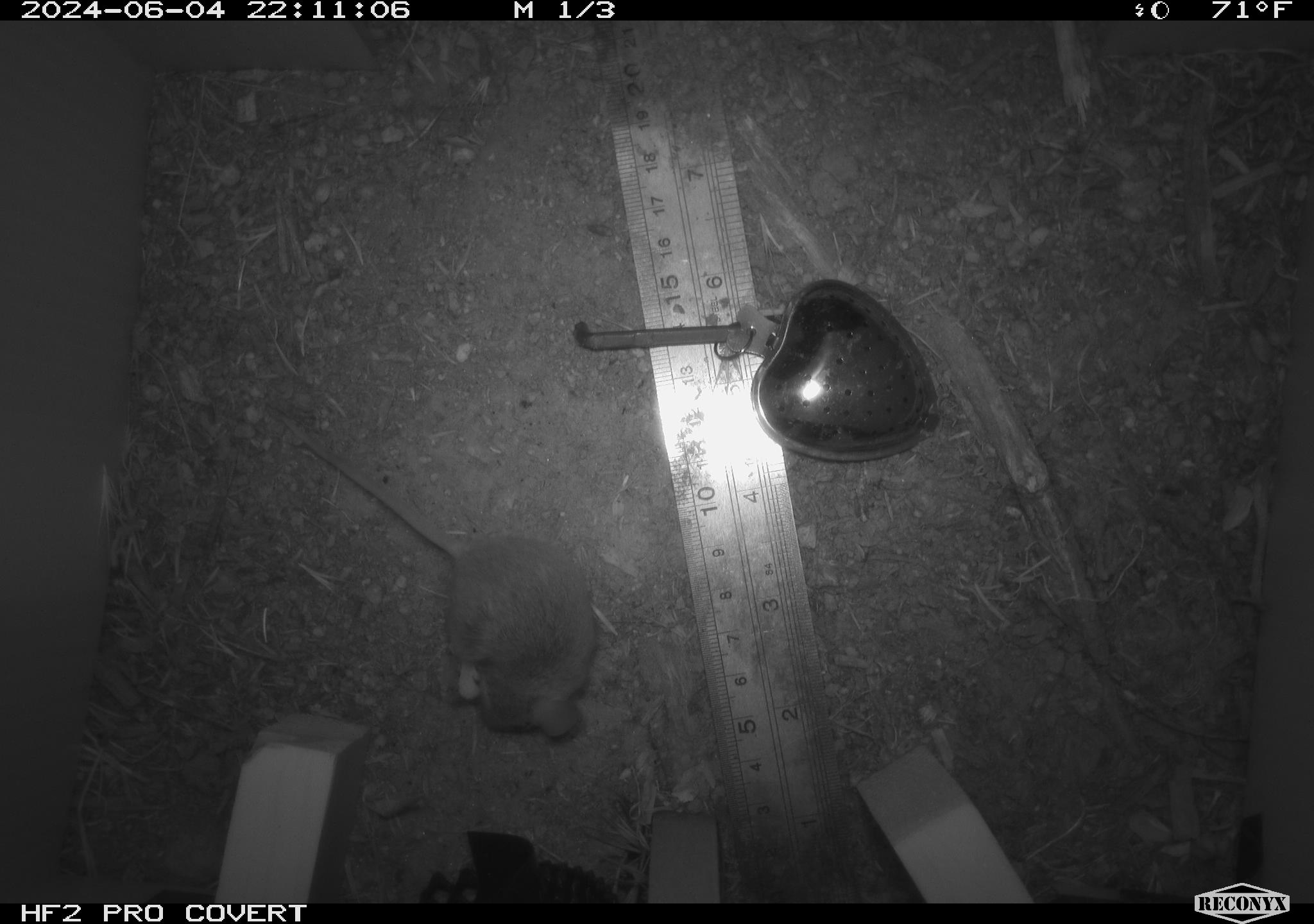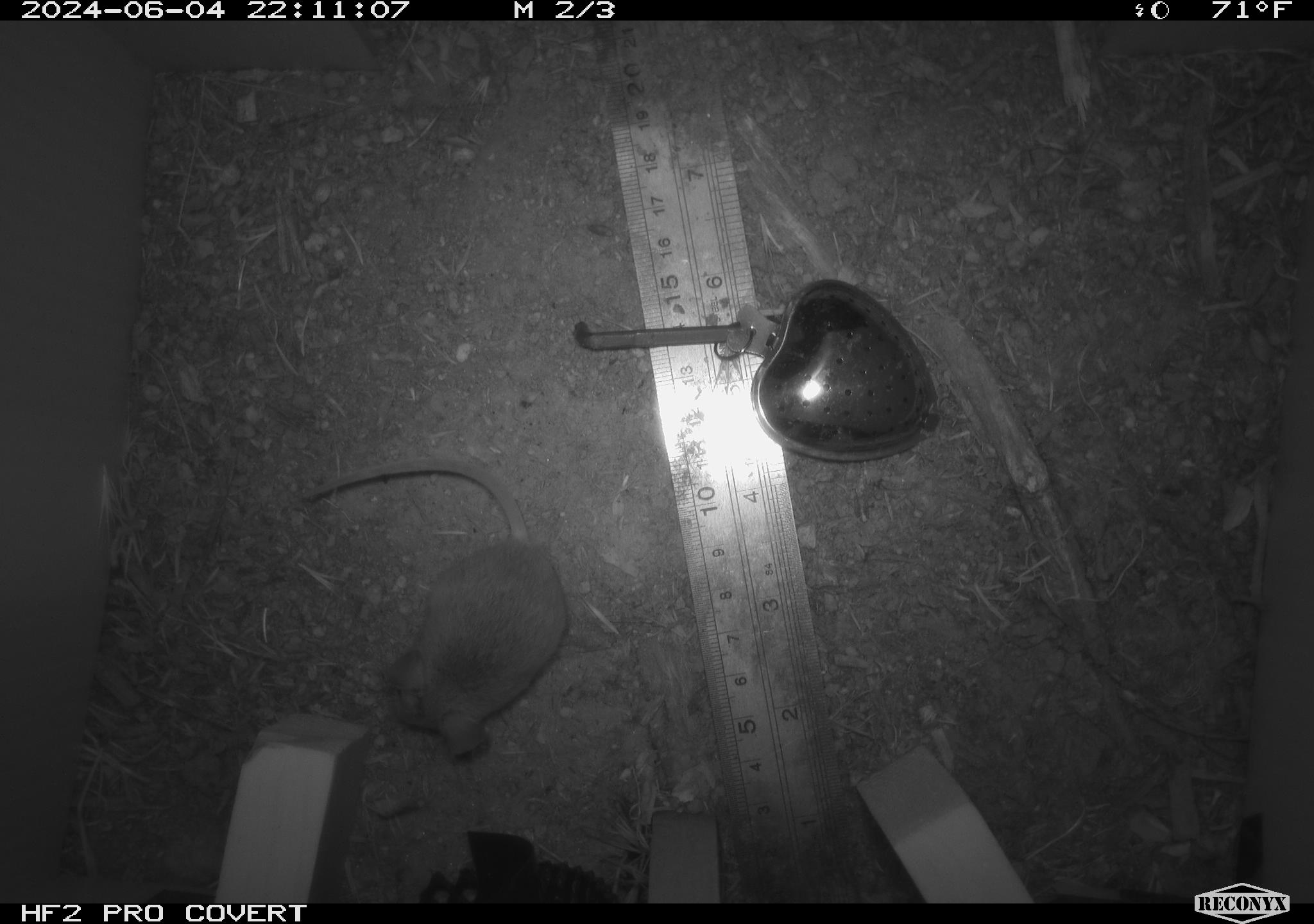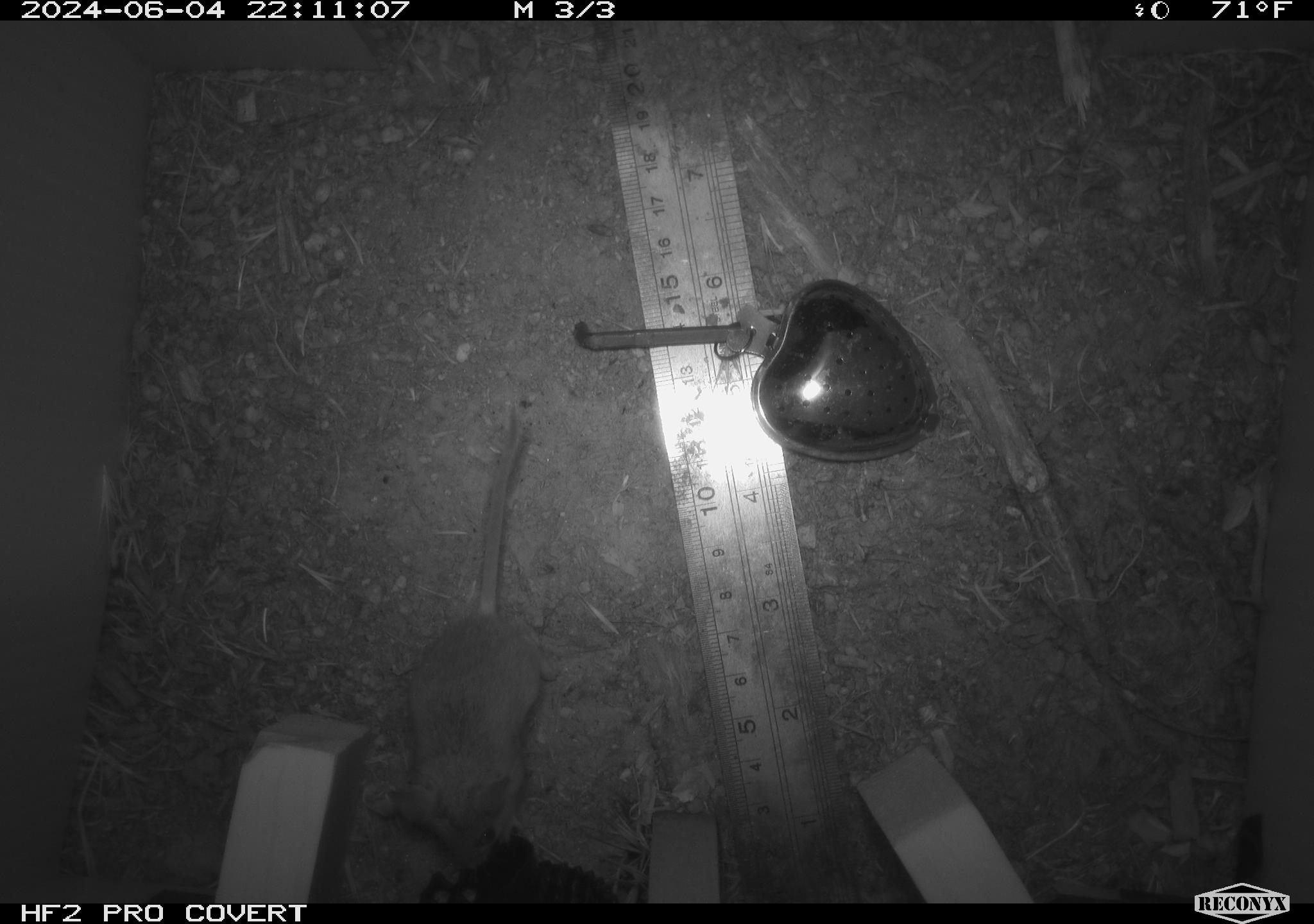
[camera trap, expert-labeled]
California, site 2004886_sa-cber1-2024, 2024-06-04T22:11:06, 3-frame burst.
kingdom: Animalia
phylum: Chordata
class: Mammalia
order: Rodentia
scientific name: Rodentia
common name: mouse species